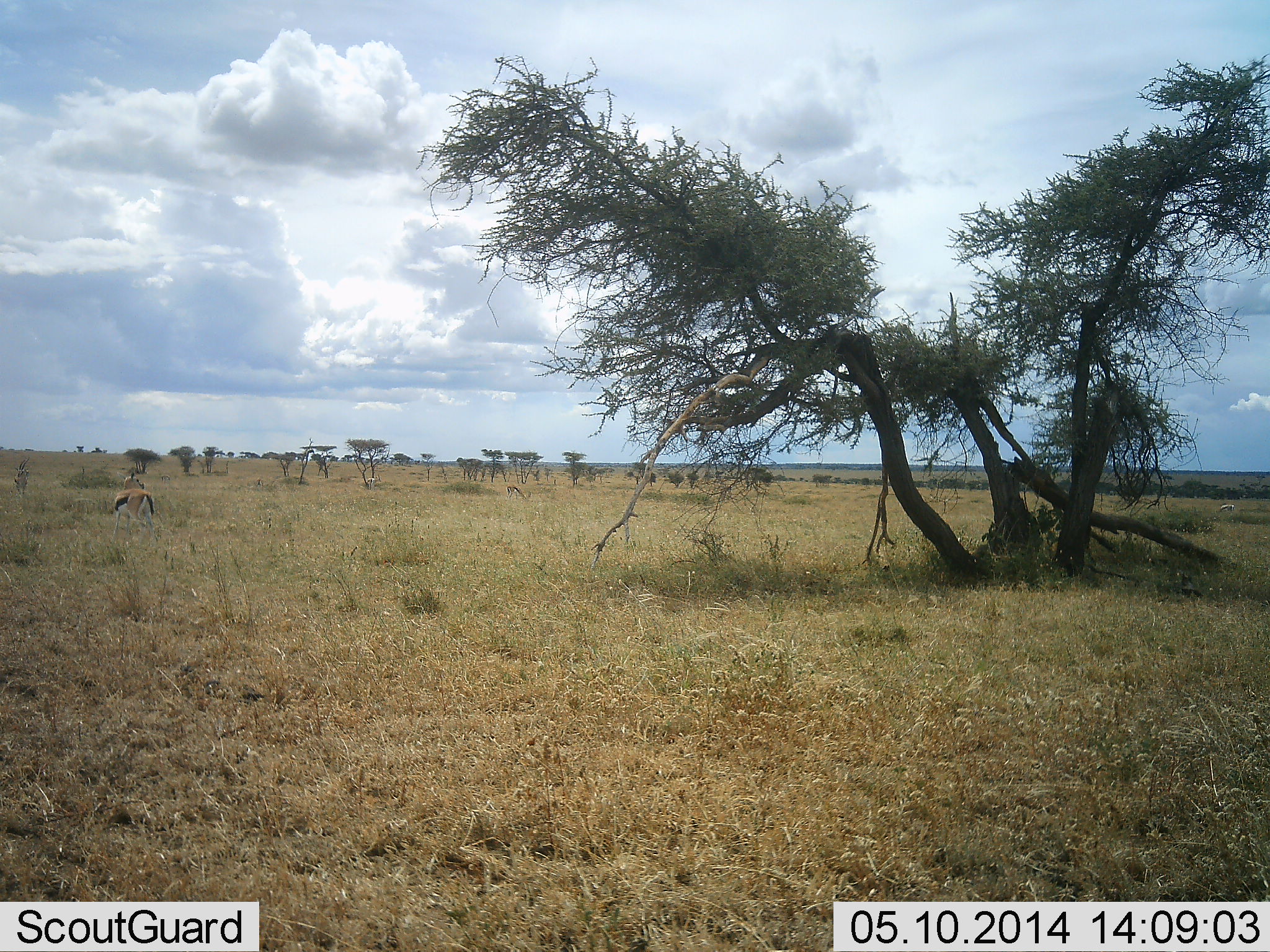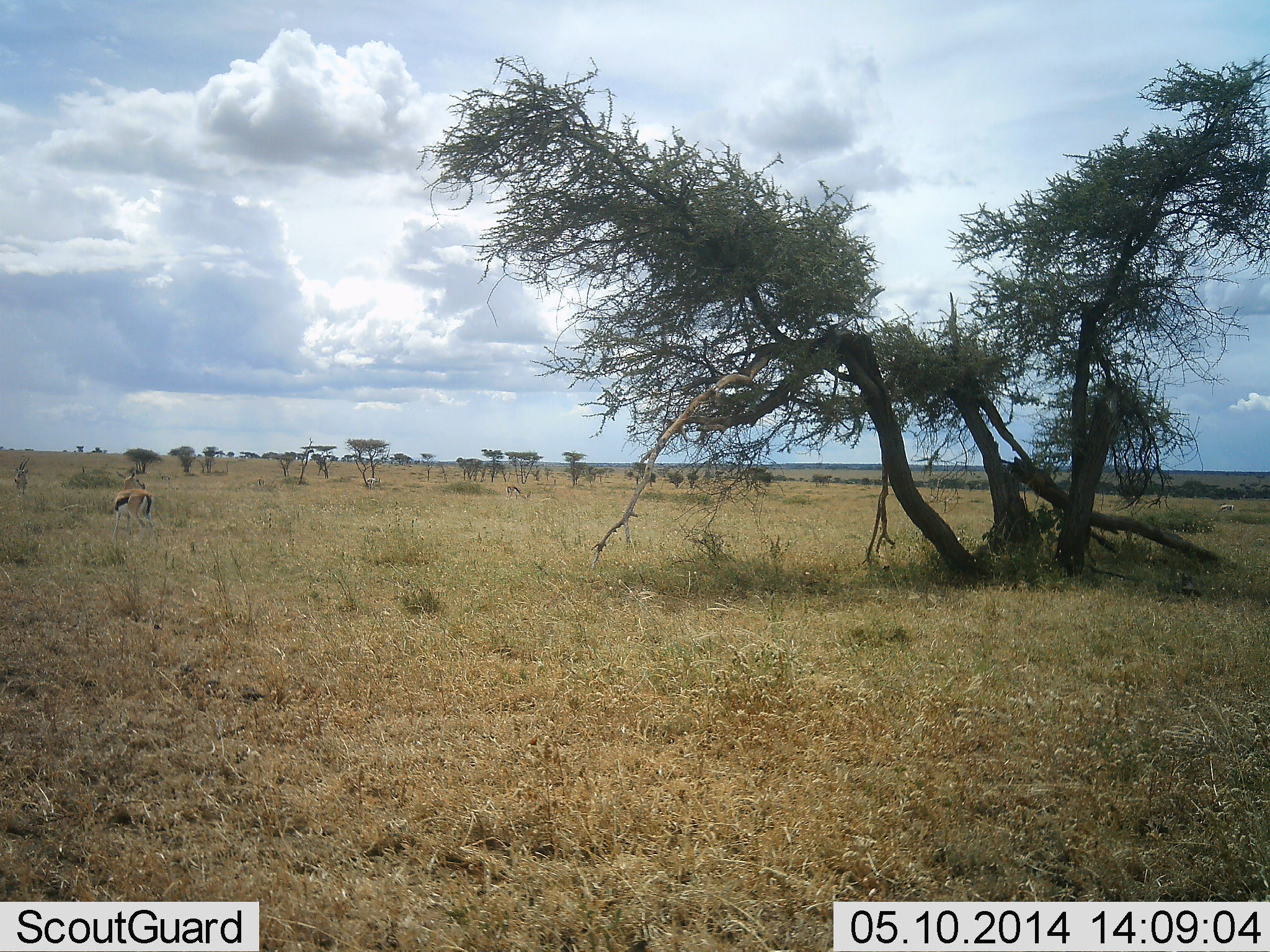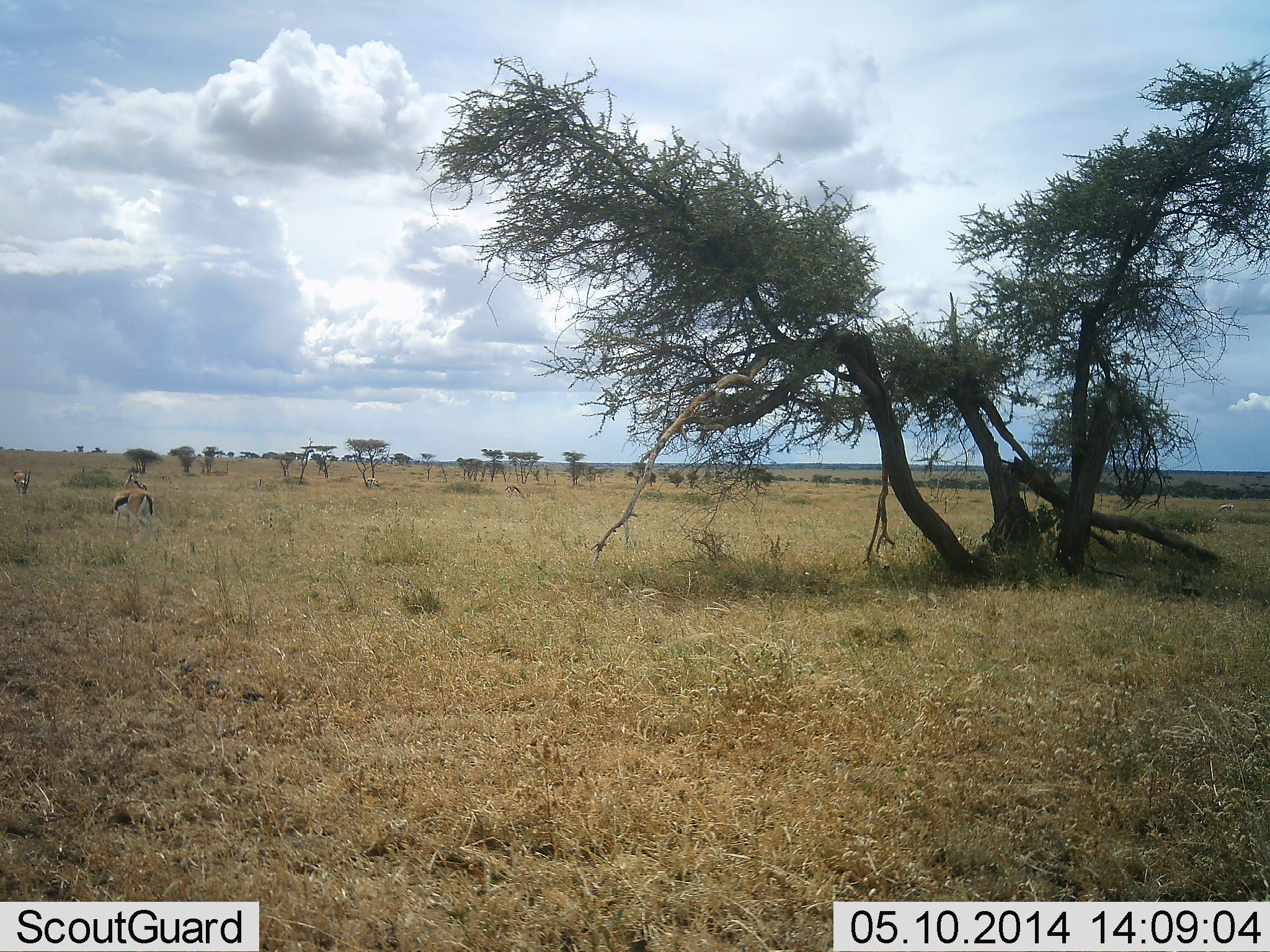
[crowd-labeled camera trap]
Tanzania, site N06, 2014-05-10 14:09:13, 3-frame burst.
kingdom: Animalia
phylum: Chordata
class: Mammalia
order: Artiodactyla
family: Bovidae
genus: Eudorcas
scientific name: Eudorcas thomsonii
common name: thomson's gazelle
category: gazellethomsons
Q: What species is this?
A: Gazellethomsons (thomson's gazelle) (Eudorcas thomsonii).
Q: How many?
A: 2.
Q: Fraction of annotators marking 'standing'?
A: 60%.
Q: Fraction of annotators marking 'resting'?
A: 0%.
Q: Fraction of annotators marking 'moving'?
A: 0%.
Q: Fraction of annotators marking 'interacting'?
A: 0%.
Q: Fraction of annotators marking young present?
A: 0%.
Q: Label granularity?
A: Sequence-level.